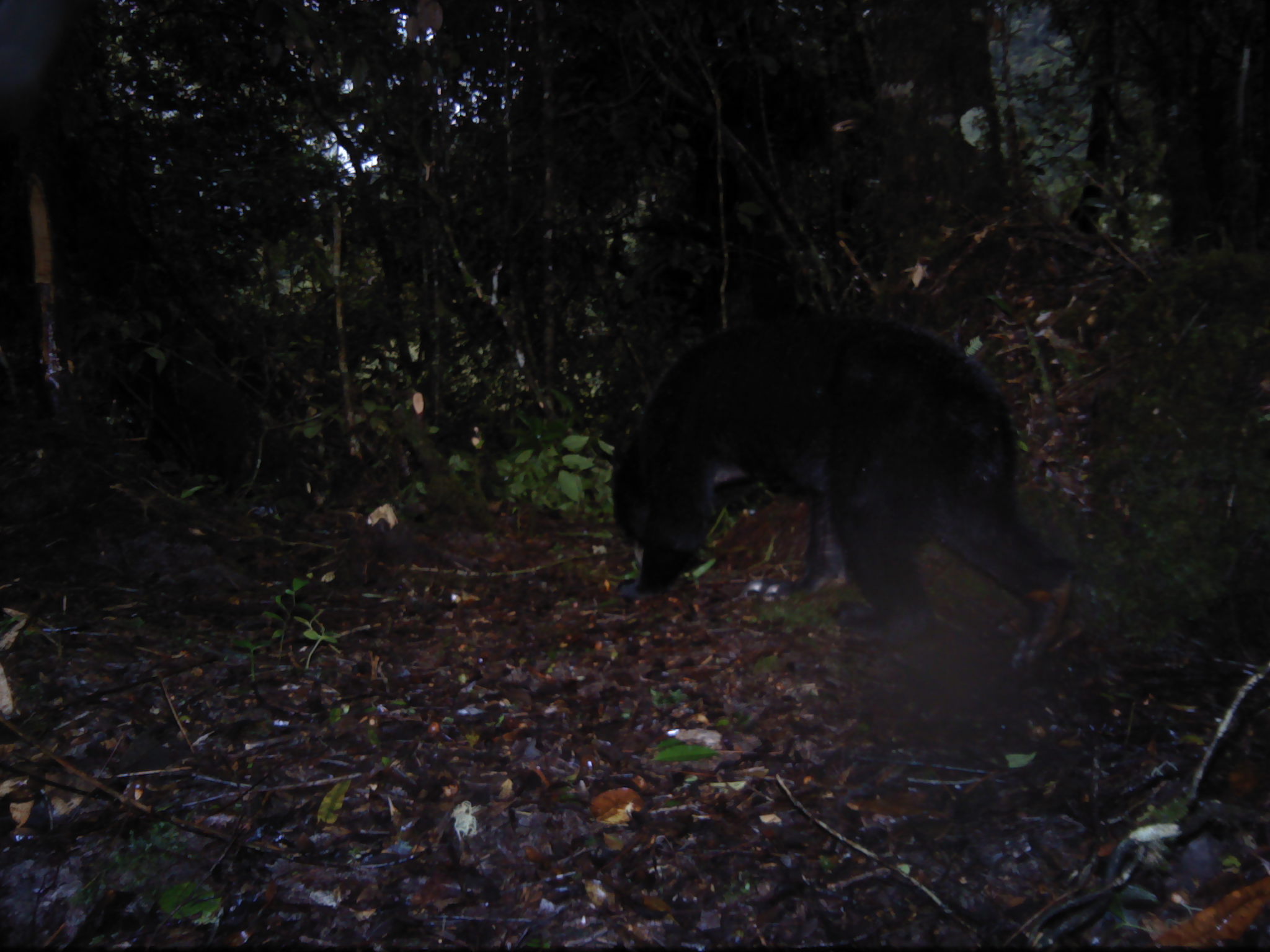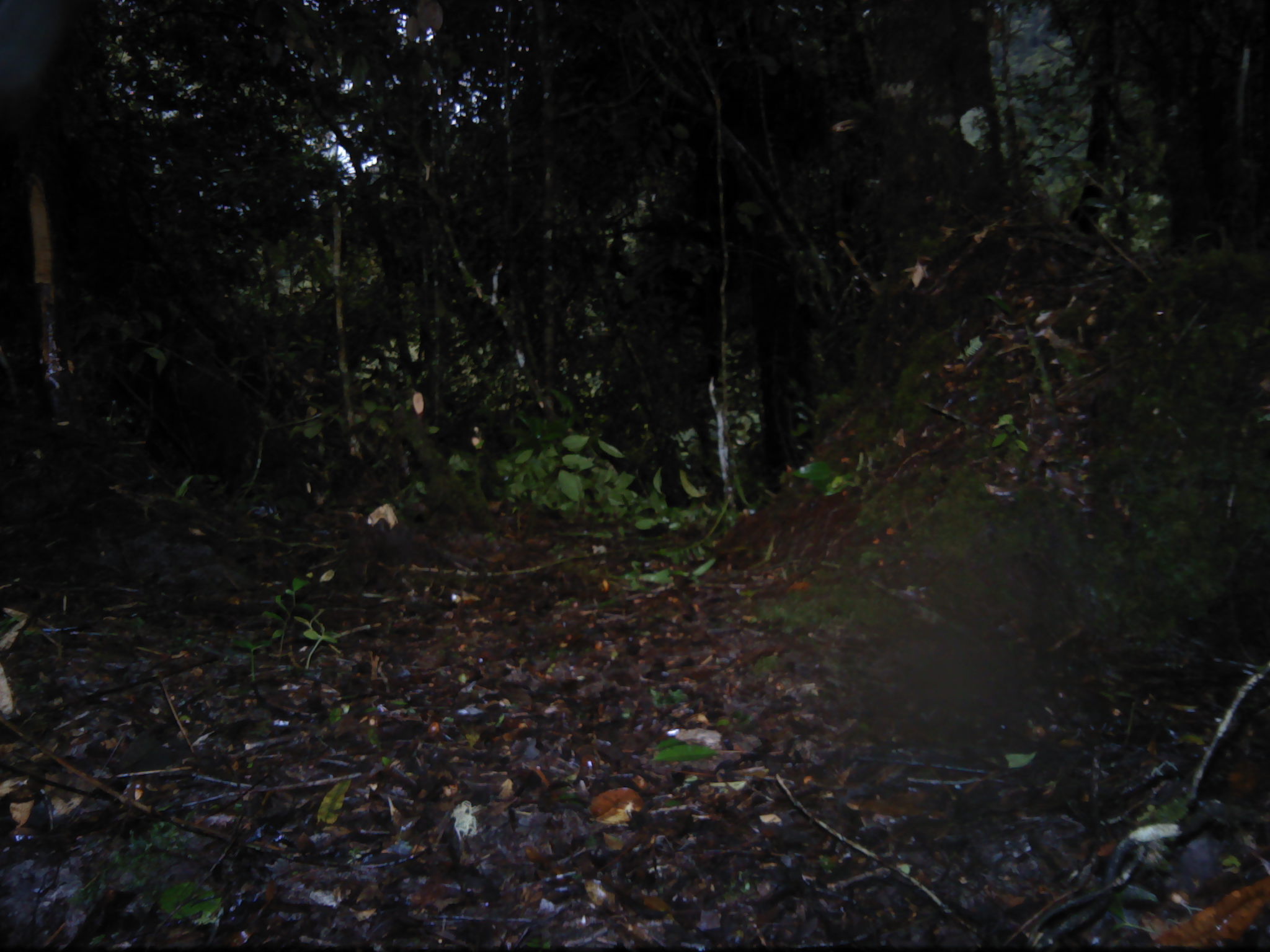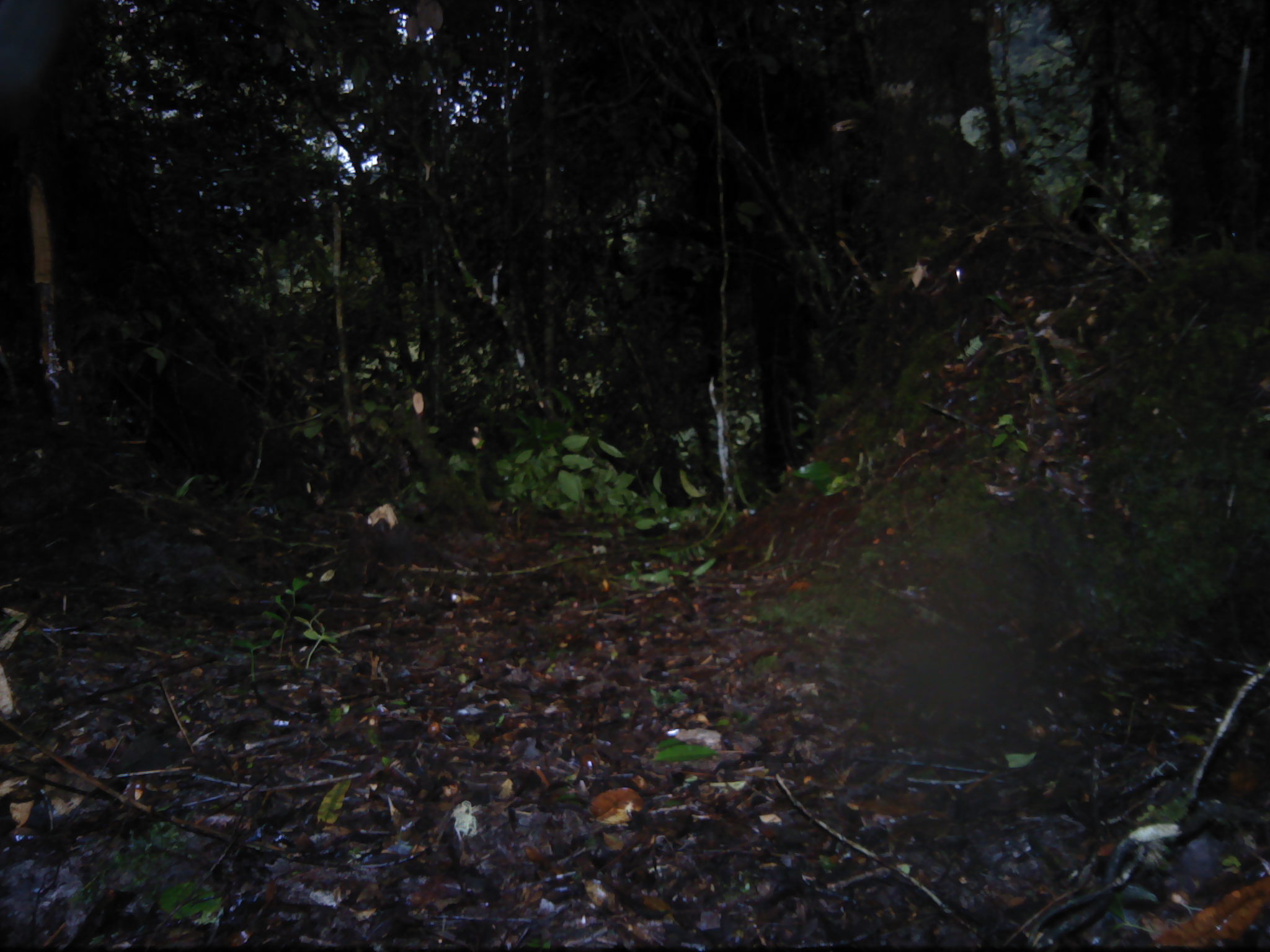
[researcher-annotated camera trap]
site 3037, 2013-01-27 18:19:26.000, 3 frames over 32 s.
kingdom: Animalia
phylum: Chordata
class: Mammalia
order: Carnivora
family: Ursidae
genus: Helarctos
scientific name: Helarctos malayanus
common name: sun bear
Helarctos malayanus (sun bear), count 1.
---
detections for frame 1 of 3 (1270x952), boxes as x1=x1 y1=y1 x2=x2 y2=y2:
helarctos malayanus: x1=608 y1=312 x2=1075 y2=671